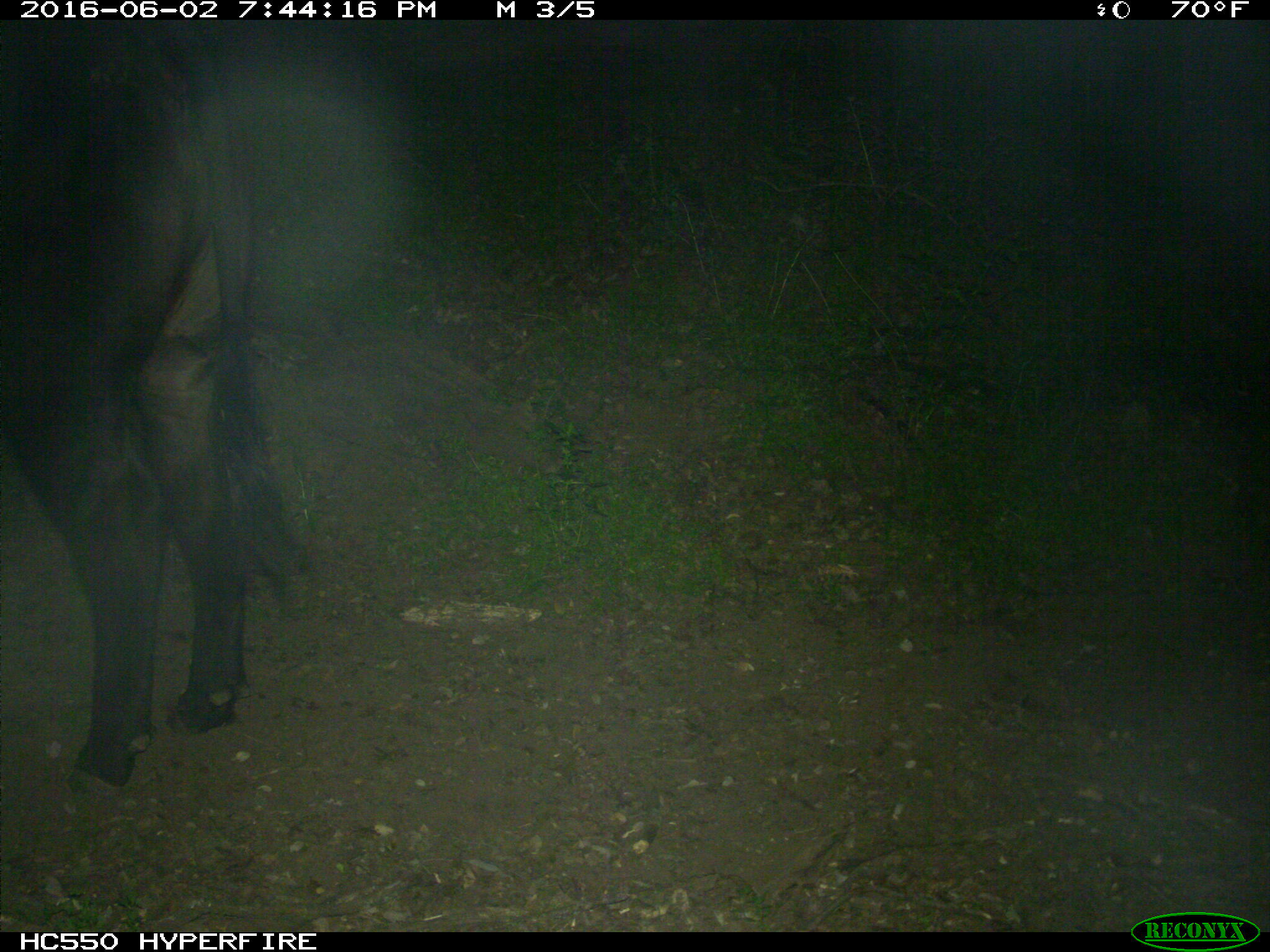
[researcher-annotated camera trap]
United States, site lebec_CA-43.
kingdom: Animalia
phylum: Chordata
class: Mammalia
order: Artiodactyla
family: Bovidae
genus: Bos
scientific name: Bos taurus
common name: domestic cow